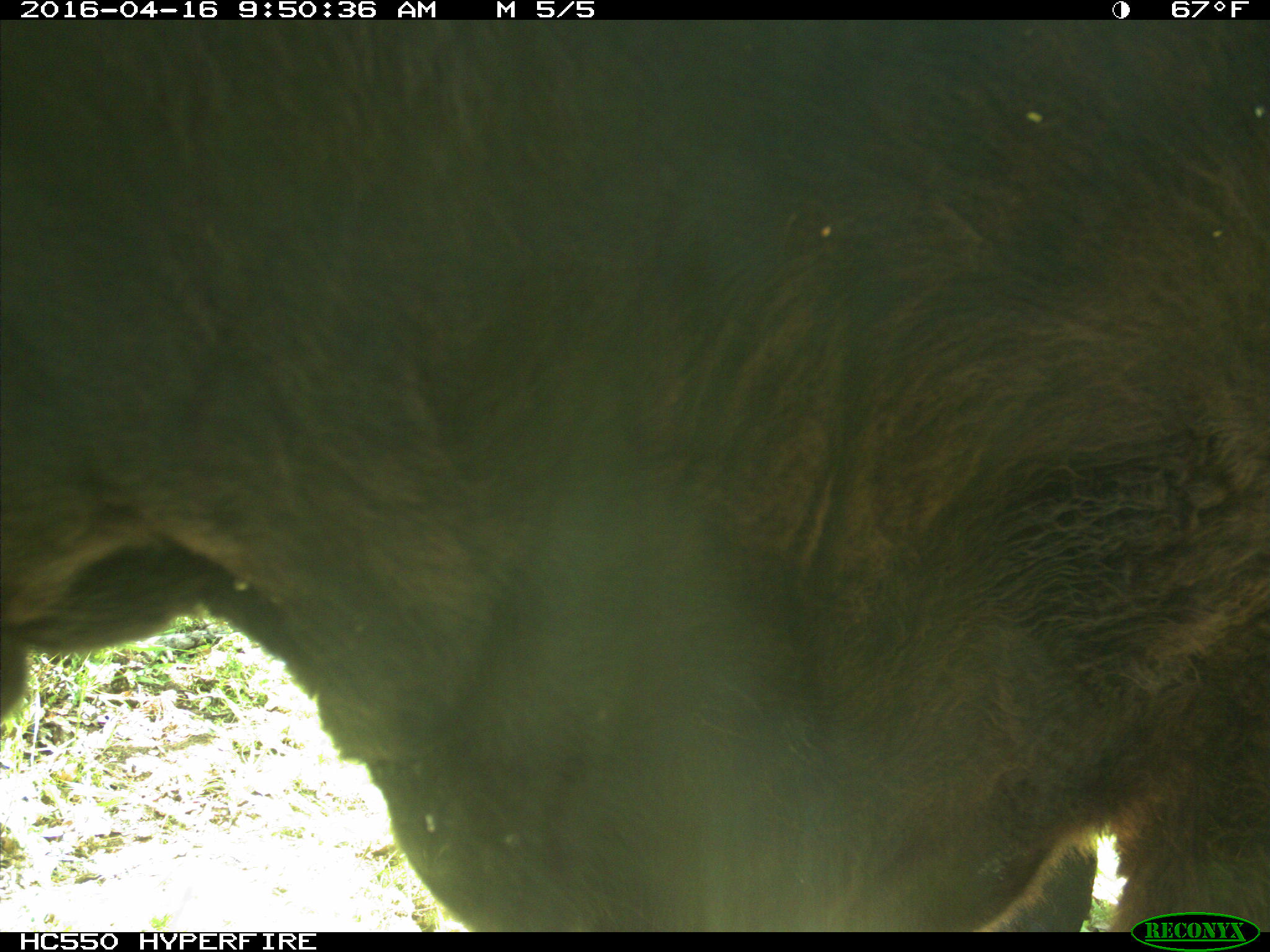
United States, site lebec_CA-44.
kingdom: Animalia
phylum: Chordata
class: Mammalia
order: Artiodactyla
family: Bovidae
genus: Bos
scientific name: Bos taurus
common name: domestic cow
Bos taurus (domestic cow).